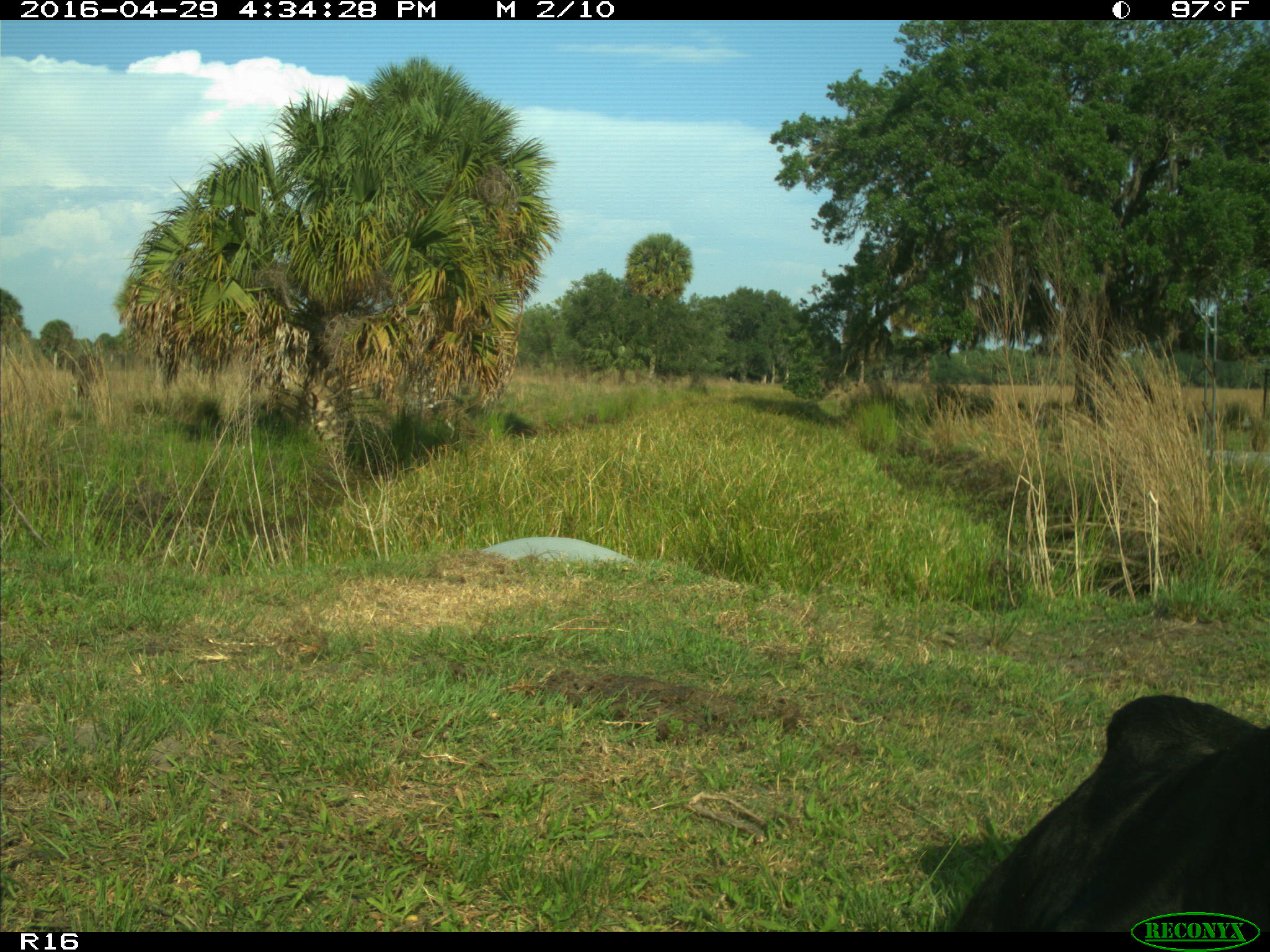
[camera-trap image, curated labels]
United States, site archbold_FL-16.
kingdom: Animalia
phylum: Chordata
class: Mammalia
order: Artiodactyla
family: Bovidae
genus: Bos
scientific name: Bos taurus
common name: domestic cow